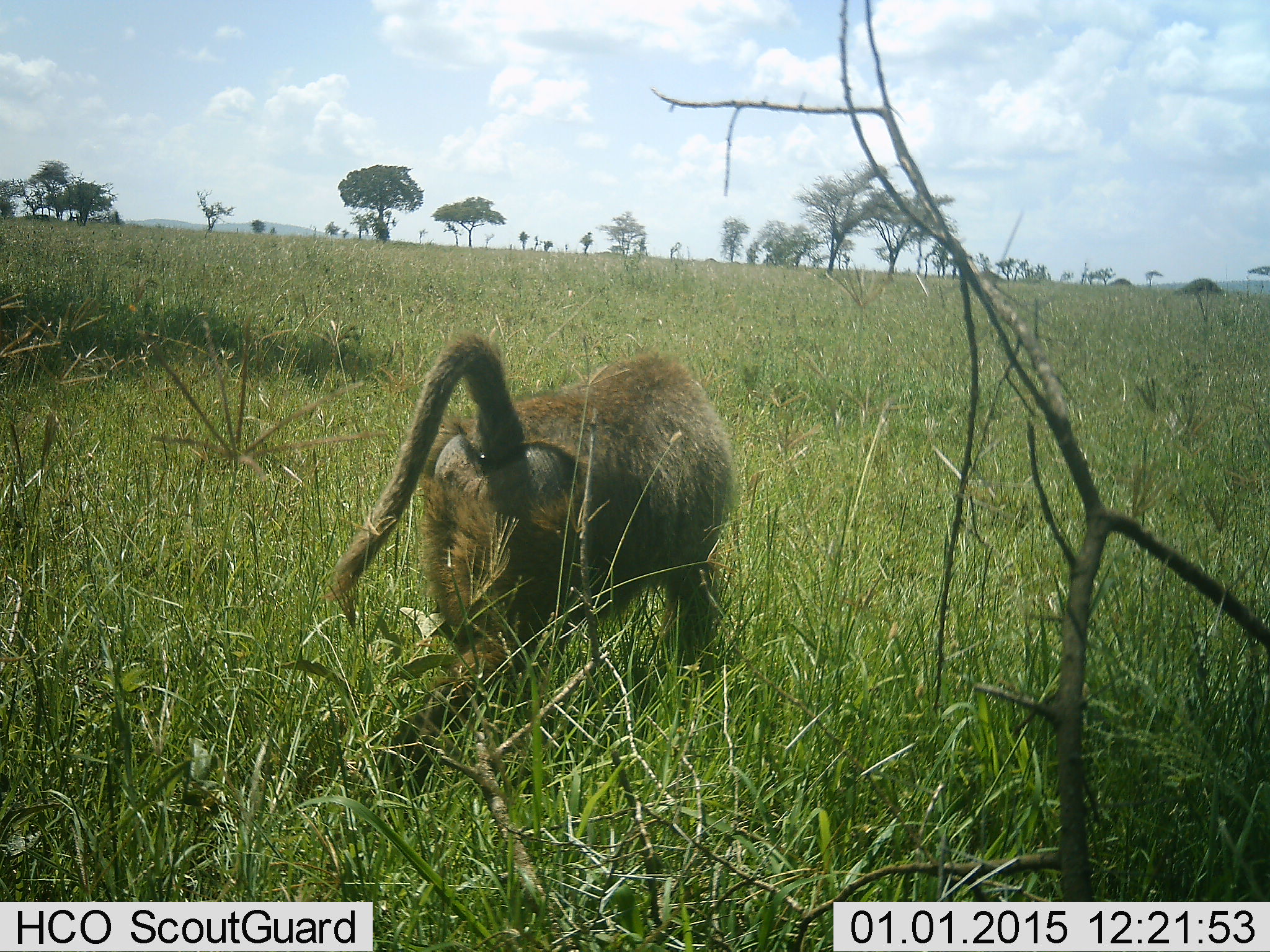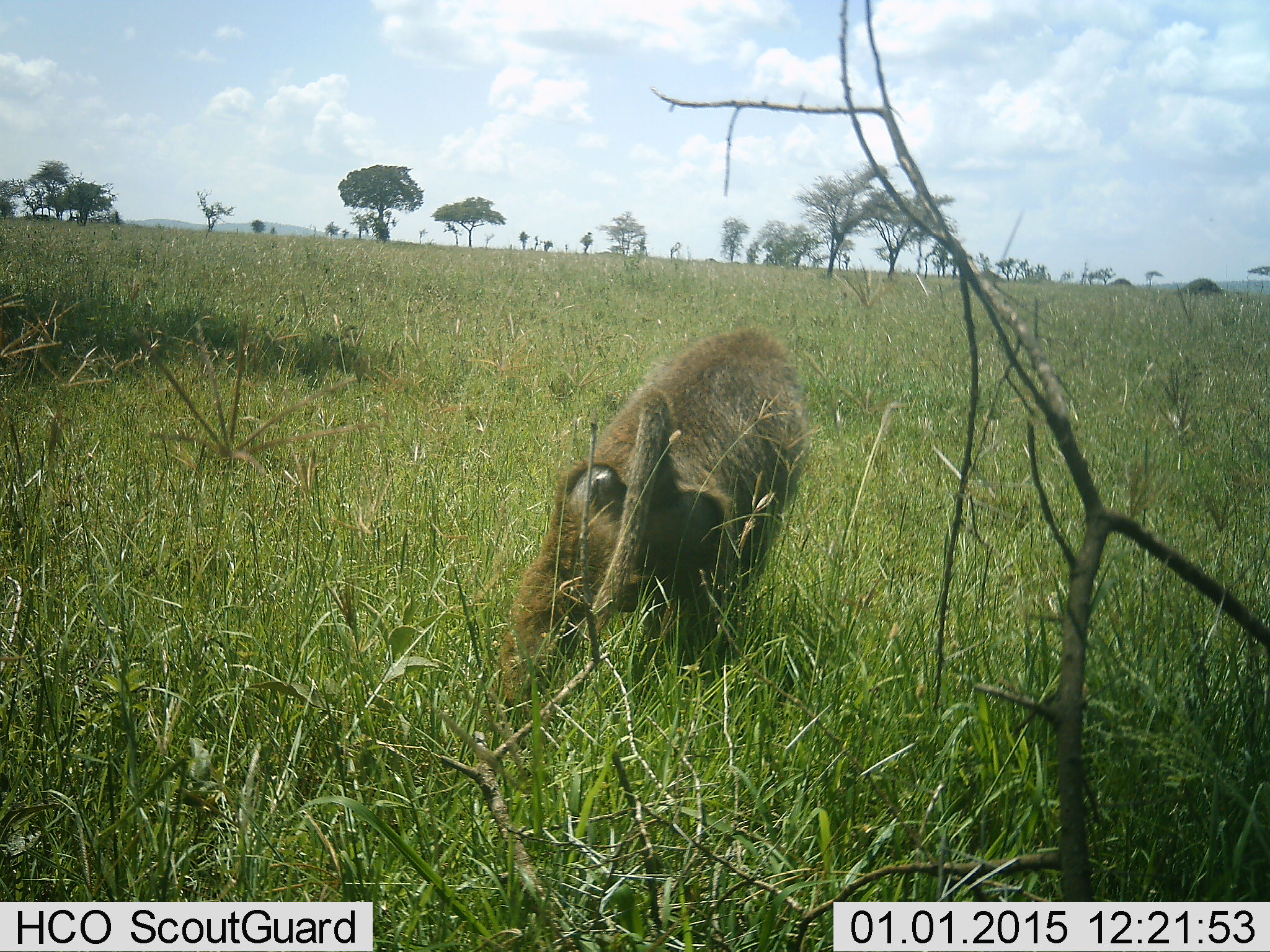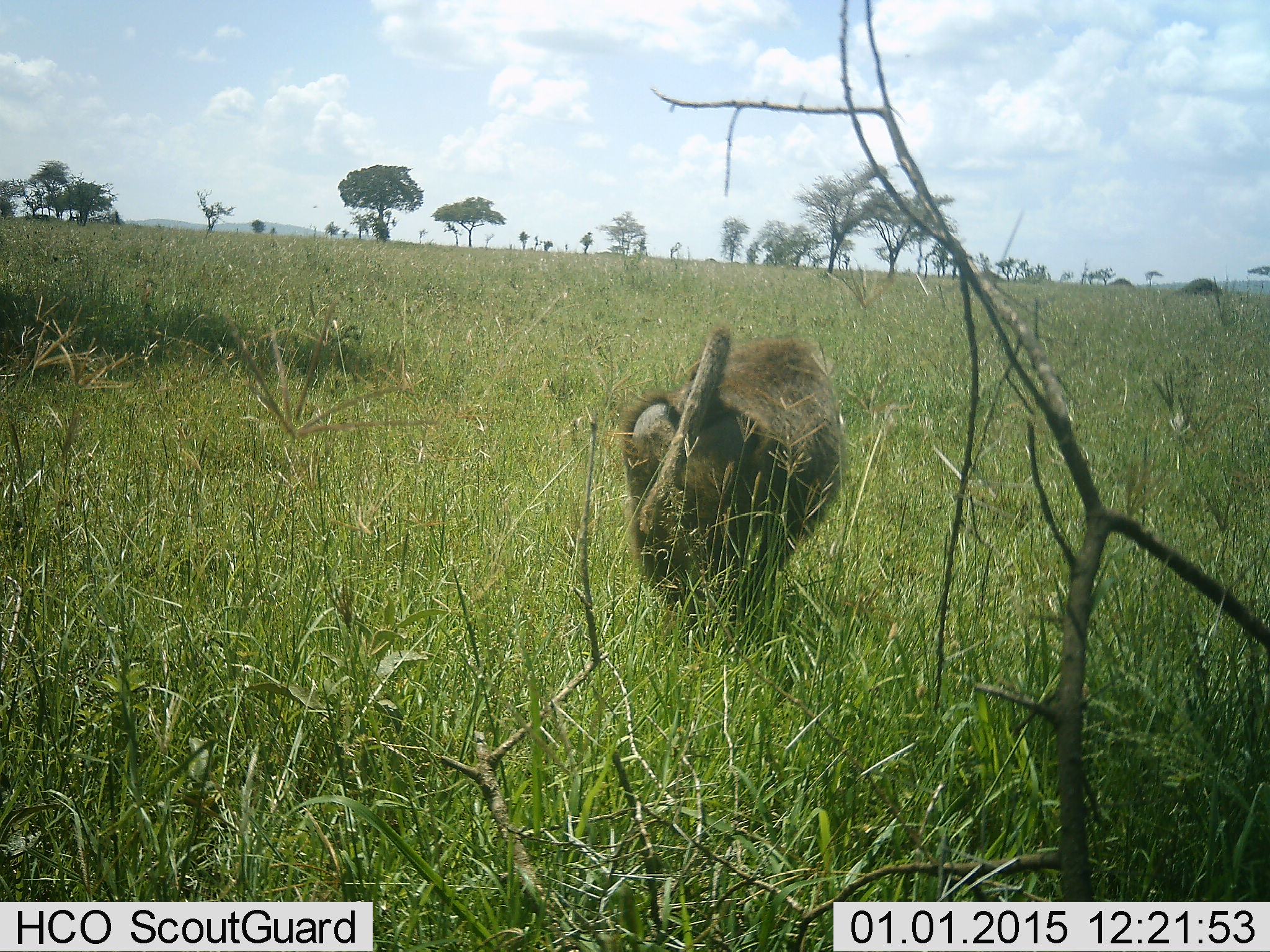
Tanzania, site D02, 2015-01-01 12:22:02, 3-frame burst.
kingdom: Animalia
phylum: Chordata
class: Mammalia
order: Primates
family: Cercopithecidae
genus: Papio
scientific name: Papio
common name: baboon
Baboon (Papio), count 1. Behavior (volunteer vote fractions): standing 0%, resting 0%, moving 100%, interacting 0%. Young present (vote fraction): 0%. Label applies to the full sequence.